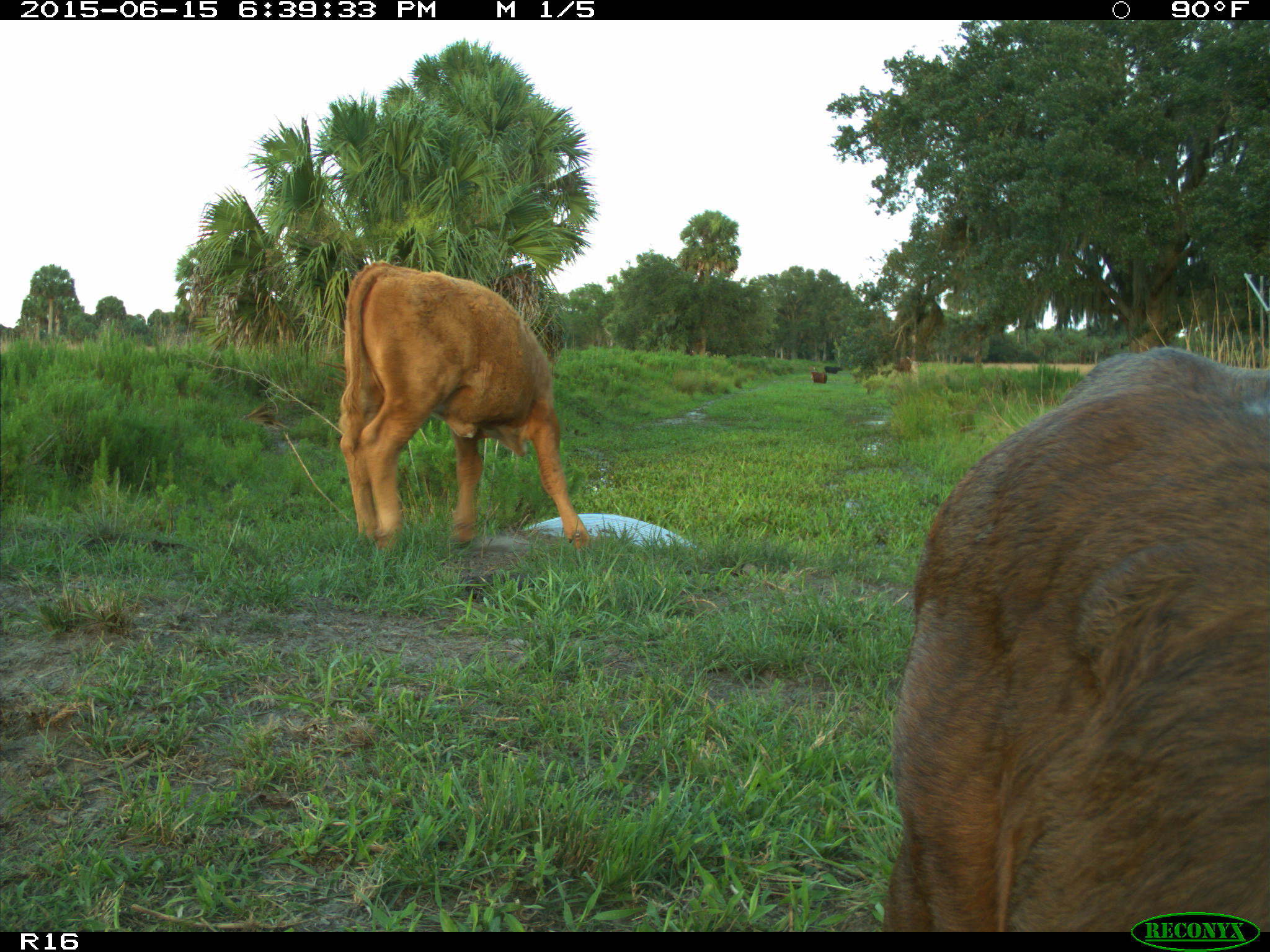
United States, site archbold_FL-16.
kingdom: Animalia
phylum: Chordata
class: Mammalia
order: Artiodactyla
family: Bovidae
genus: Bos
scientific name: Bos taurus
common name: domestic cow